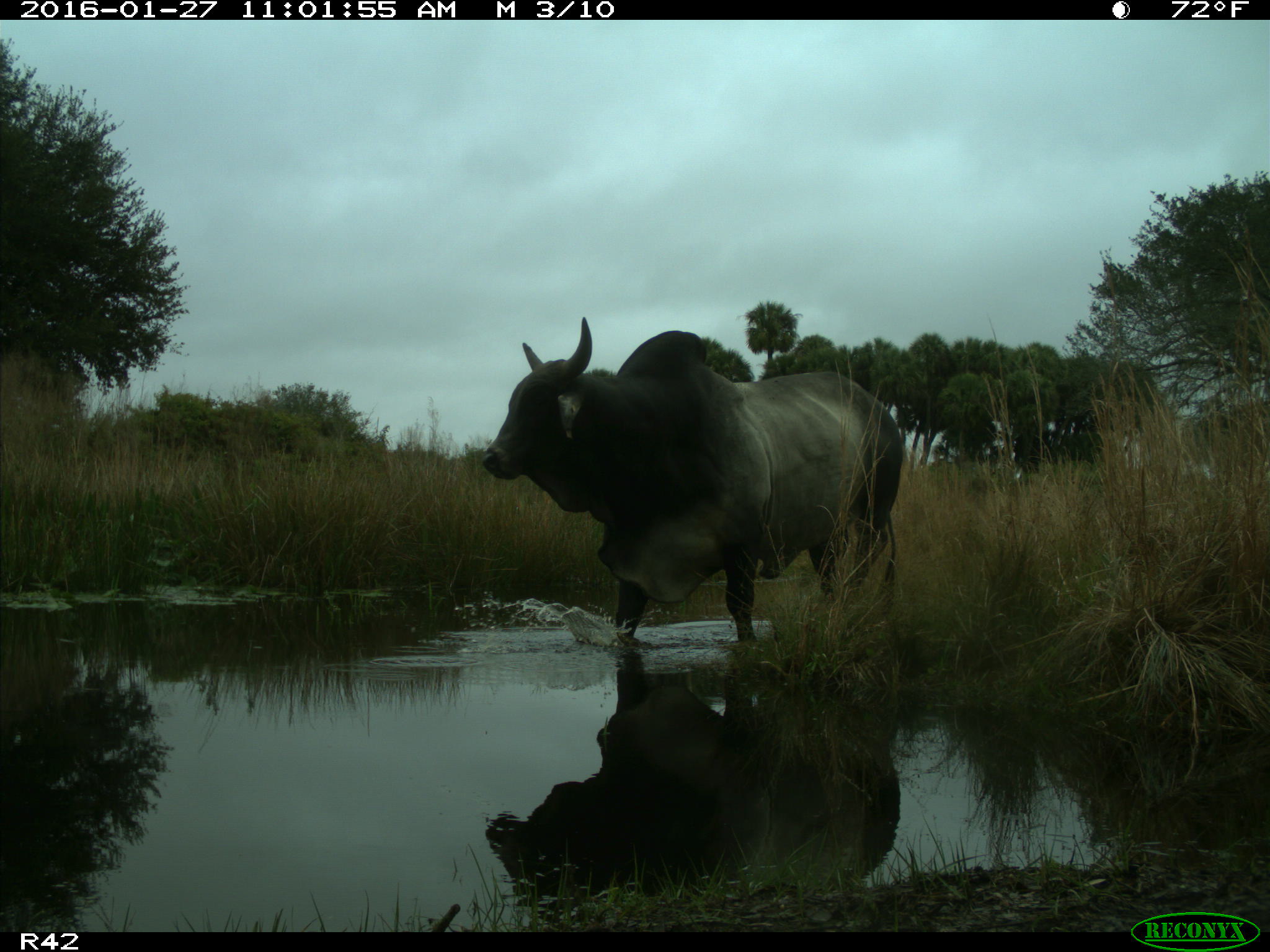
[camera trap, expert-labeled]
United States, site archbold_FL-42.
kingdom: Animalia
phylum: Chordata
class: Mammalia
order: Artiodactyla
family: Bovidae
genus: Bos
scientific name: Bos taurus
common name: domestic cow